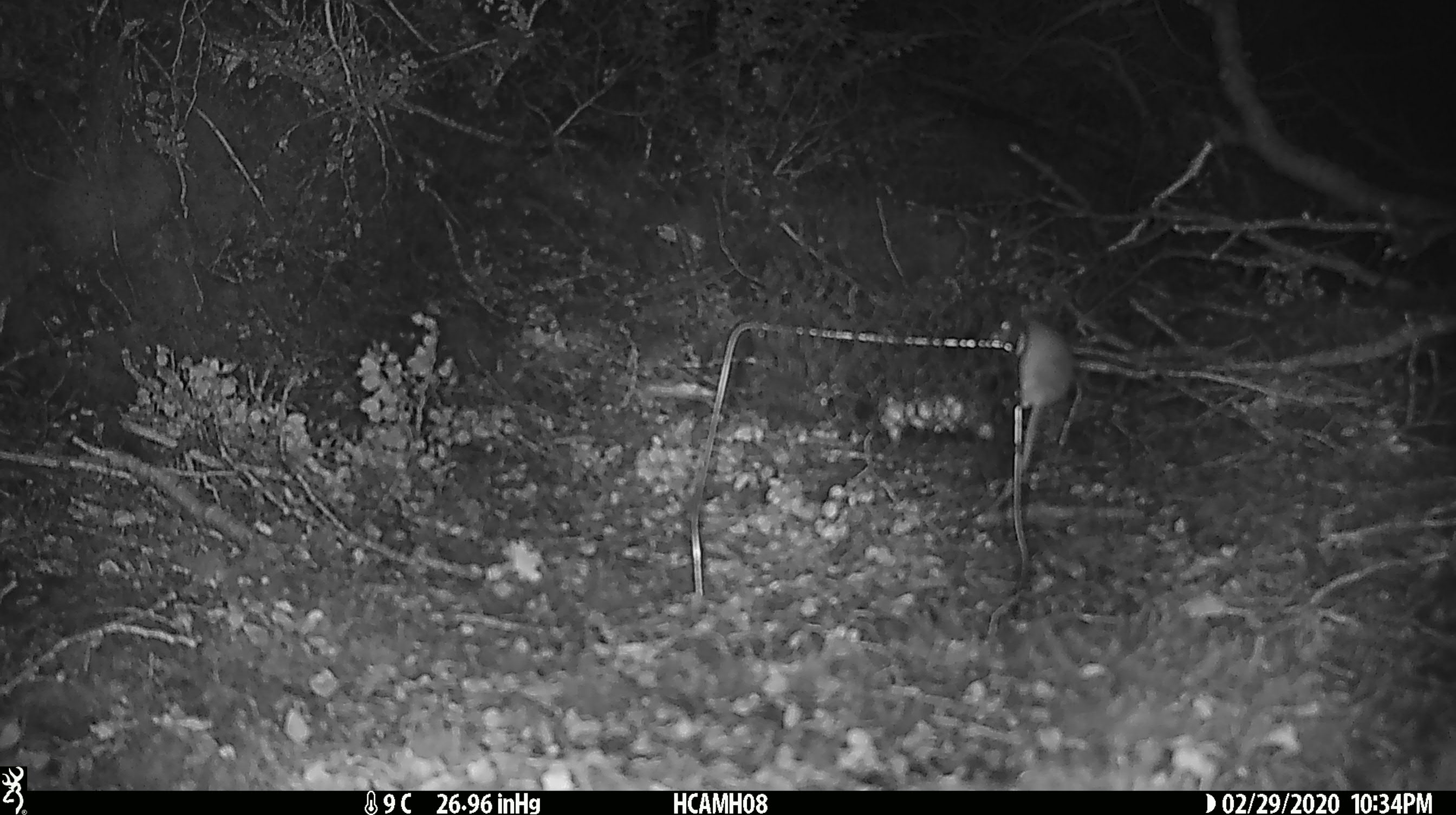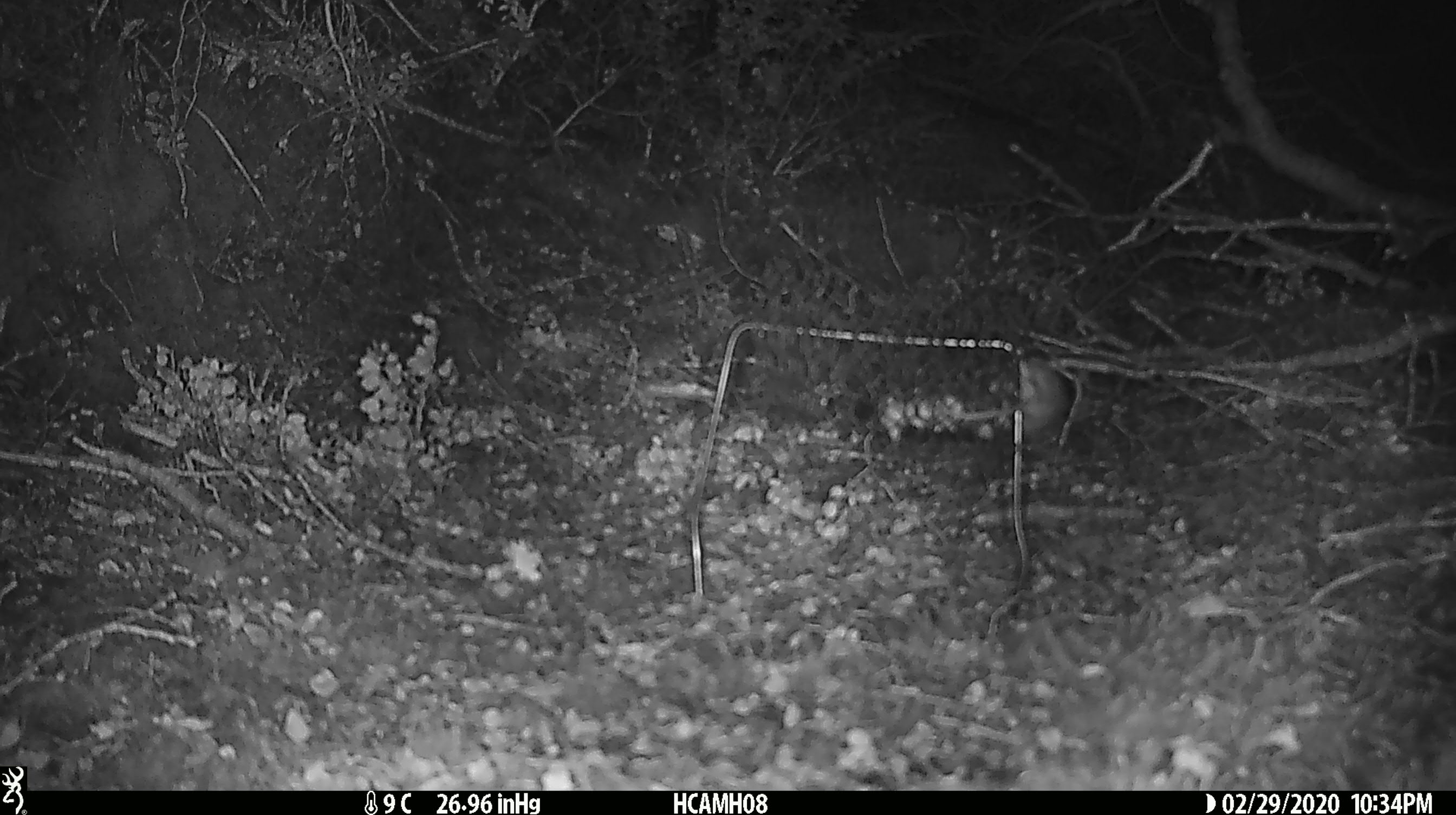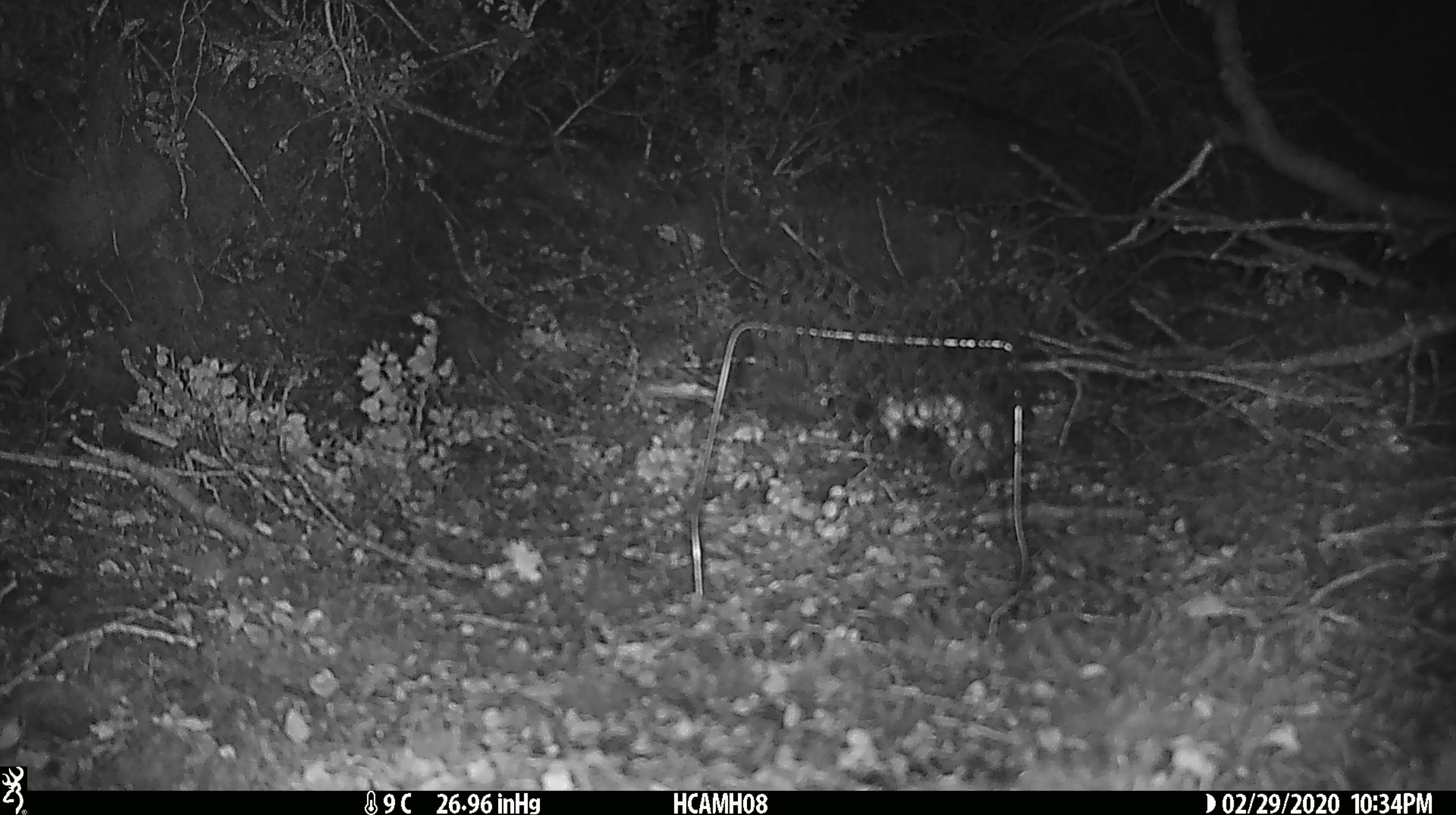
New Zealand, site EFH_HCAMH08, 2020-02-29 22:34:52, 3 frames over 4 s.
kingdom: Animalia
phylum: Chordata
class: Mammalia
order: Rodentia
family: Muridae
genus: Mus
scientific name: Mus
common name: mouse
Mouse (Mus).